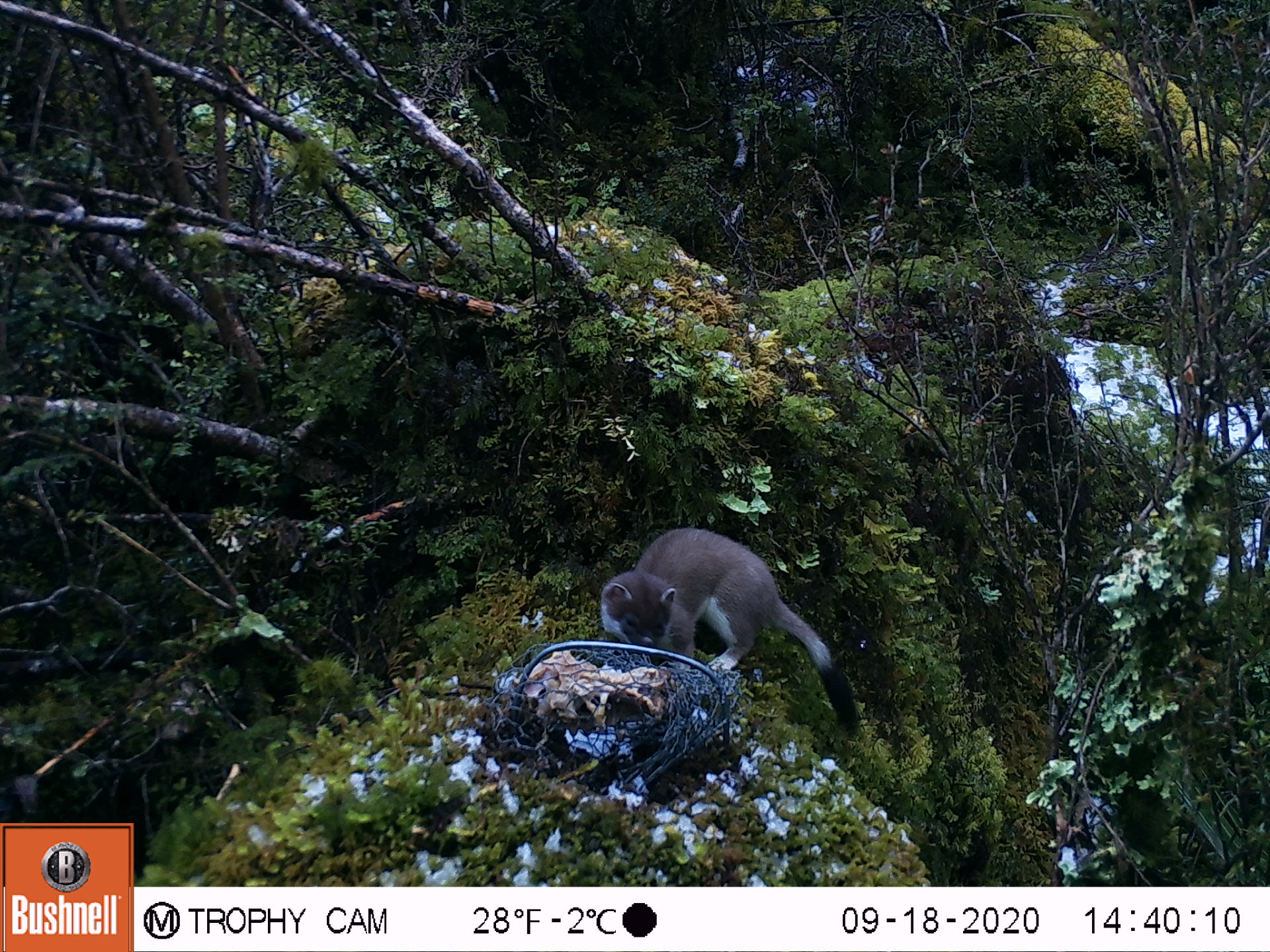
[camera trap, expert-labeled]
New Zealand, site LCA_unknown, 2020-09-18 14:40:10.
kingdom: Animalia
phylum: Chordata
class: Mammalia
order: Carnivora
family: Mustelidae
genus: Mustela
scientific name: Mustela erminea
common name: stoat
Stoat (Mustela erminea).